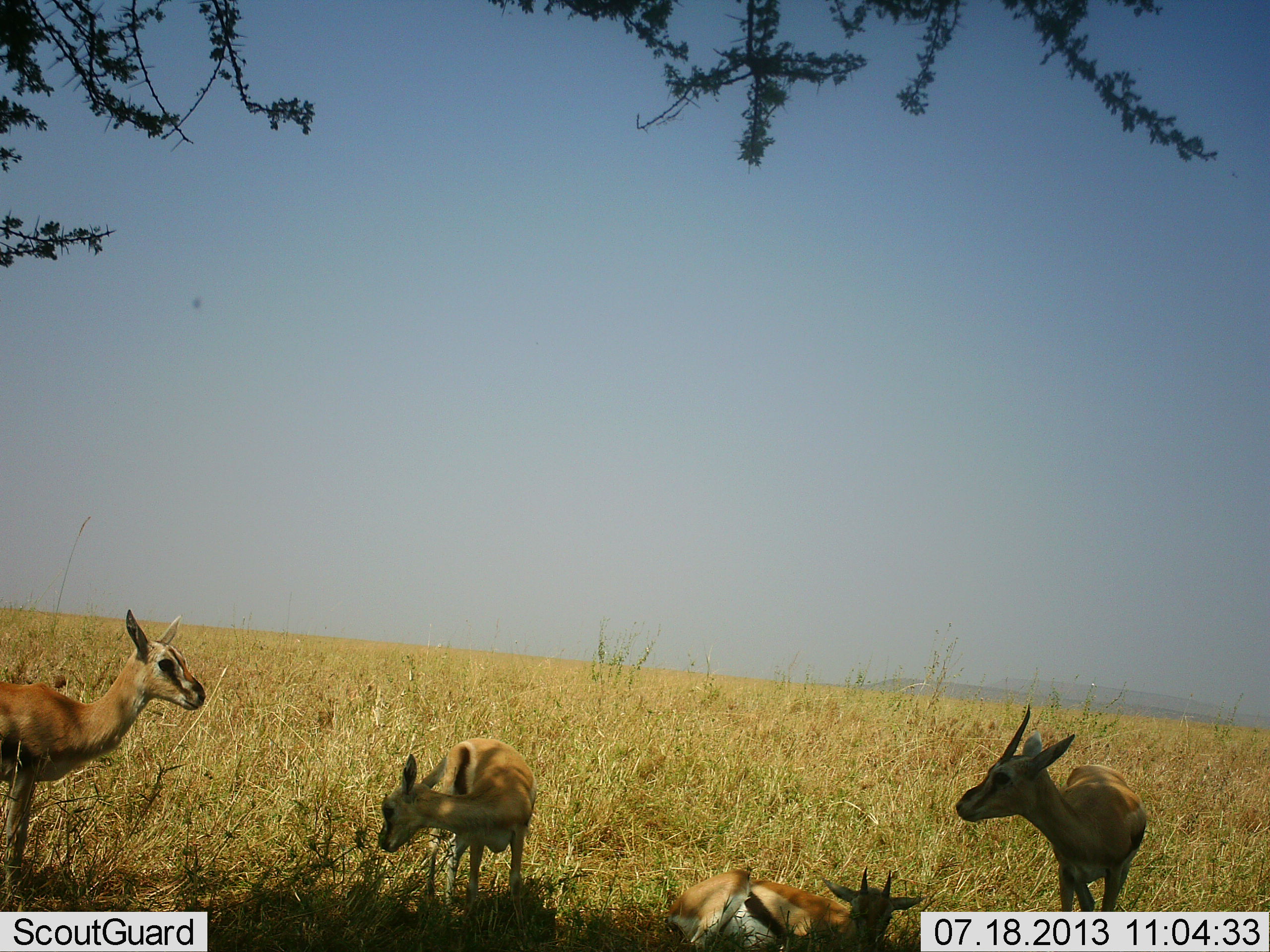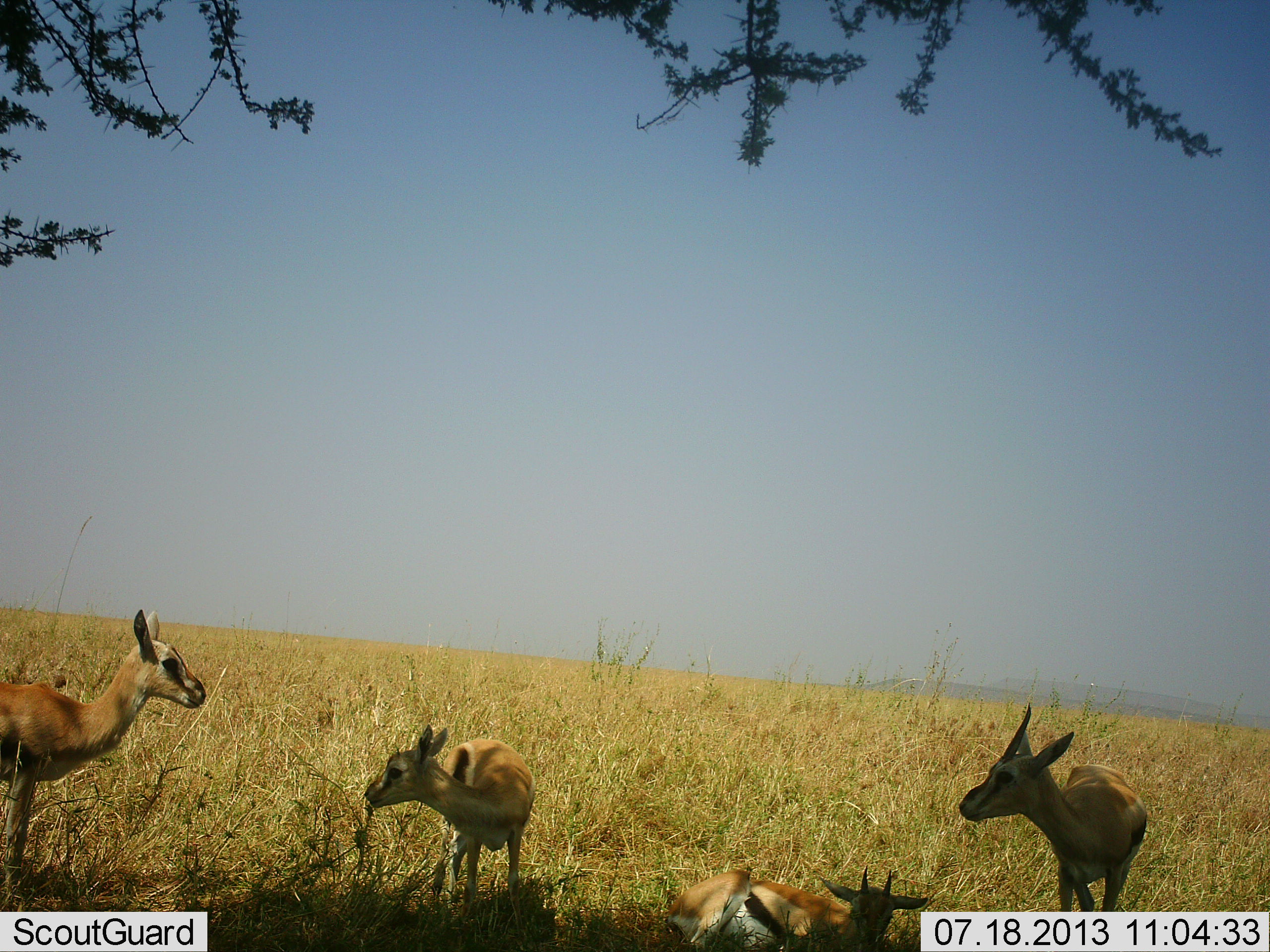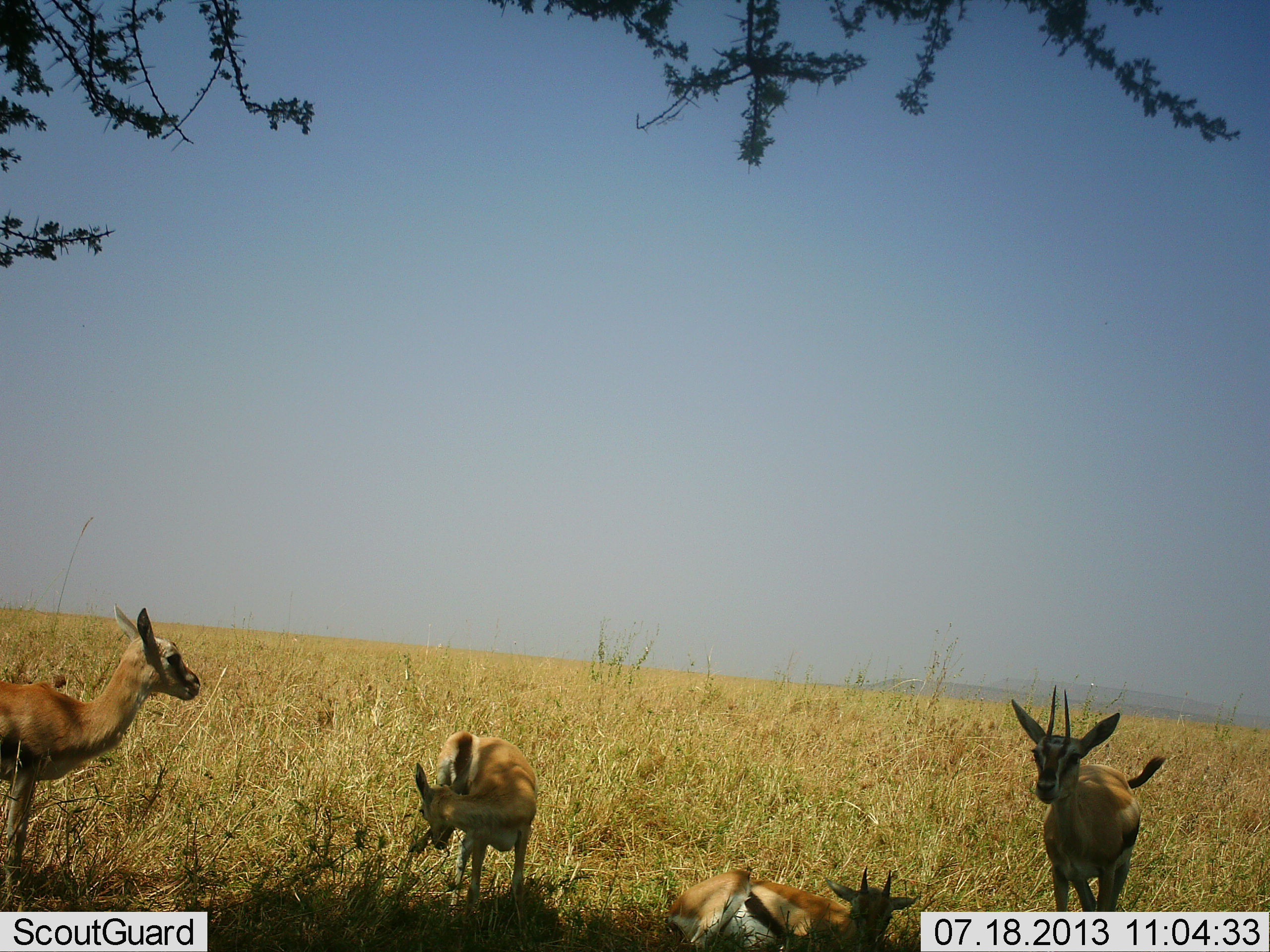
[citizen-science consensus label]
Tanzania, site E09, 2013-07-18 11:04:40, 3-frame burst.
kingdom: Animalia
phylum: Chordata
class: Mammalia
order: Artiodactyla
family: Bovidae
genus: Eudorcas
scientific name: Eudorcas thomsonii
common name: thomson's gazelle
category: gazellethomsons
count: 4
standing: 91%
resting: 70%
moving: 0%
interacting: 4%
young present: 43%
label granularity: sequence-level